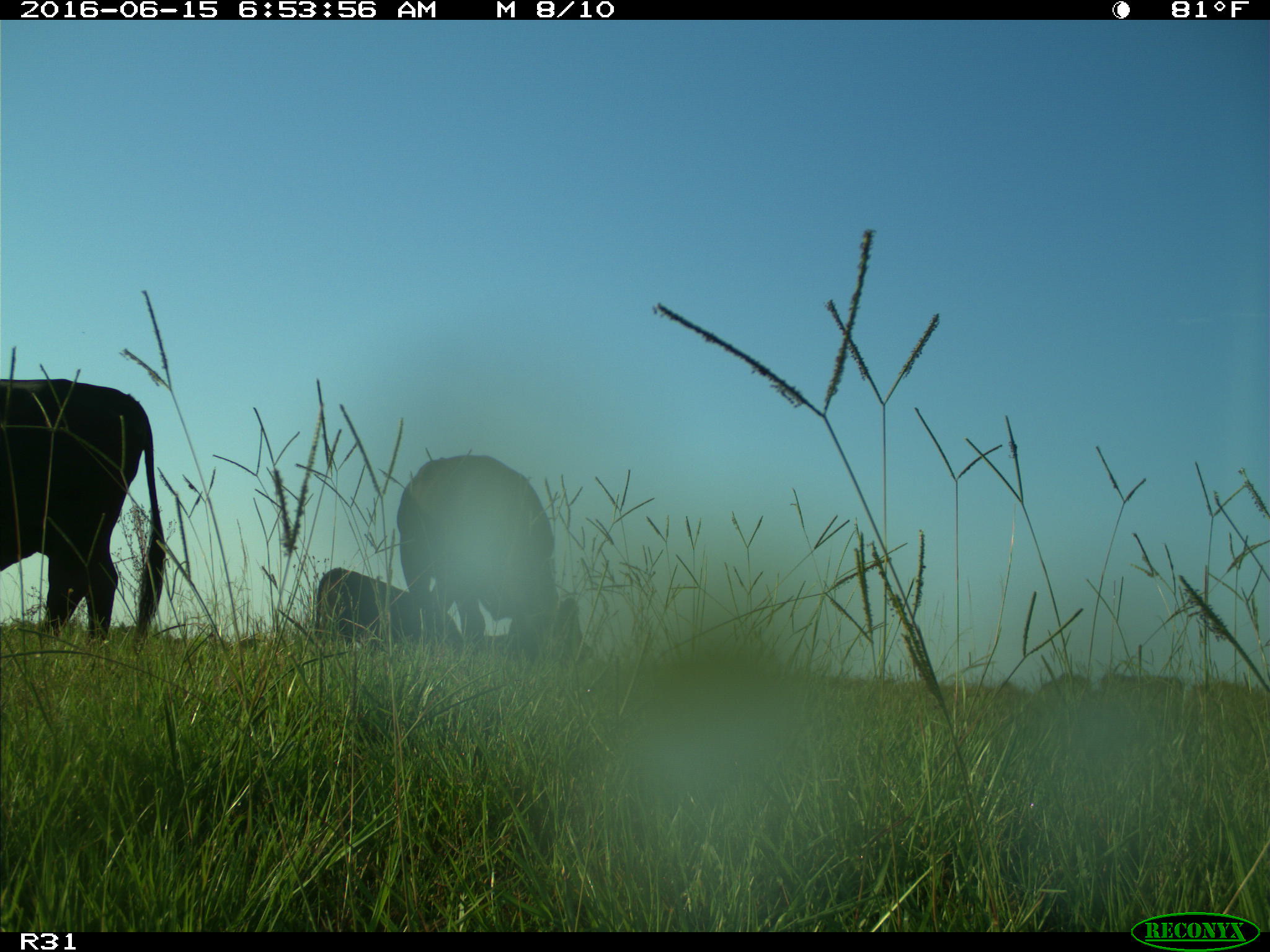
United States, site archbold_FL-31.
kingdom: Animalia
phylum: Chordata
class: Mammalia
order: Artiodactyla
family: Bovidae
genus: Bos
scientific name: Bos taurus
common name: domestic cow